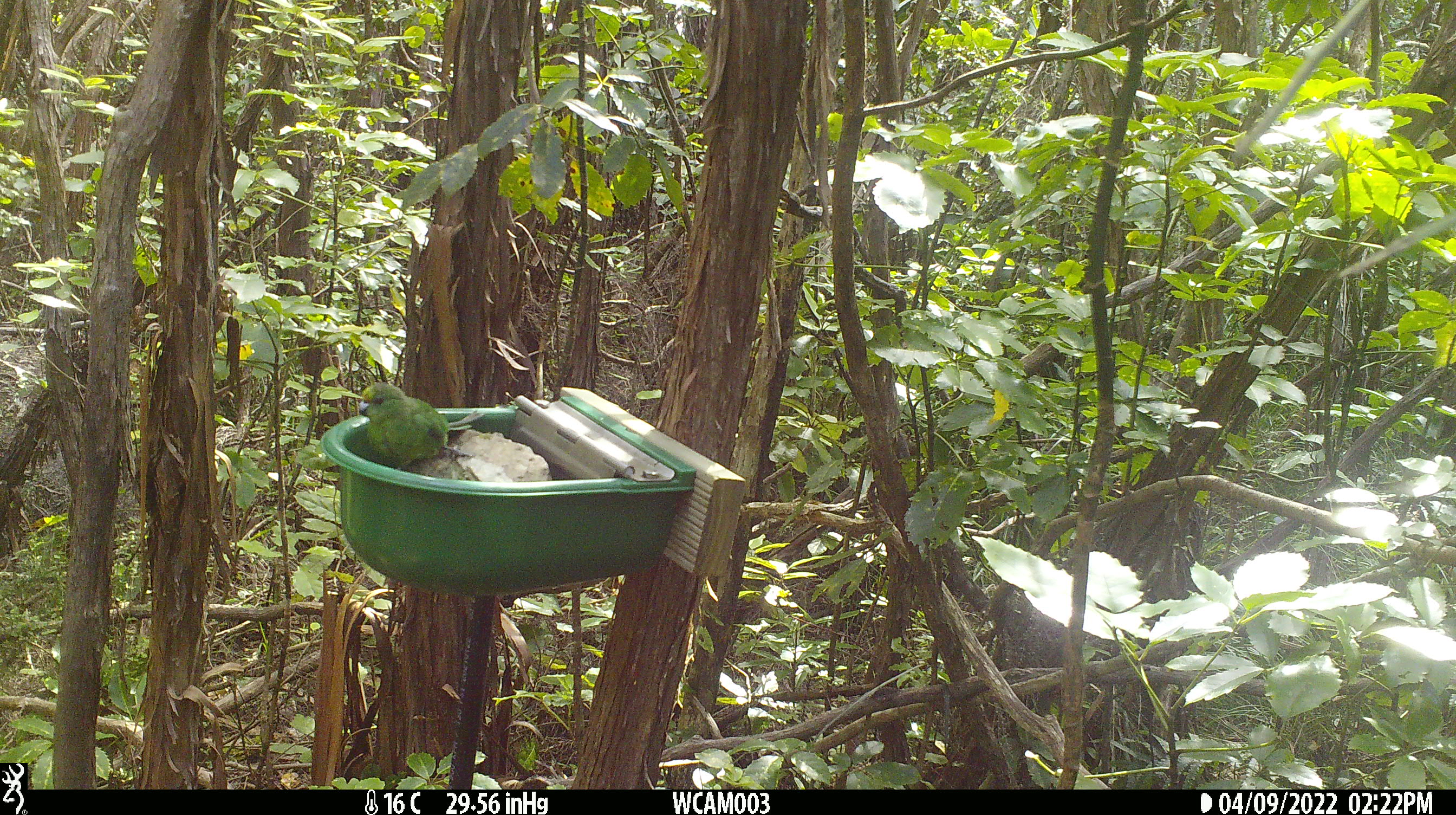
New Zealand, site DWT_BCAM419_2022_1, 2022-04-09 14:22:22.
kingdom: Animalia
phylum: Chordata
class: Aves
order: Psittaciformes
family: Psittaculidae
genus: Cyanoramphus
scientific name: Cyanoramphus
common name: parakeet